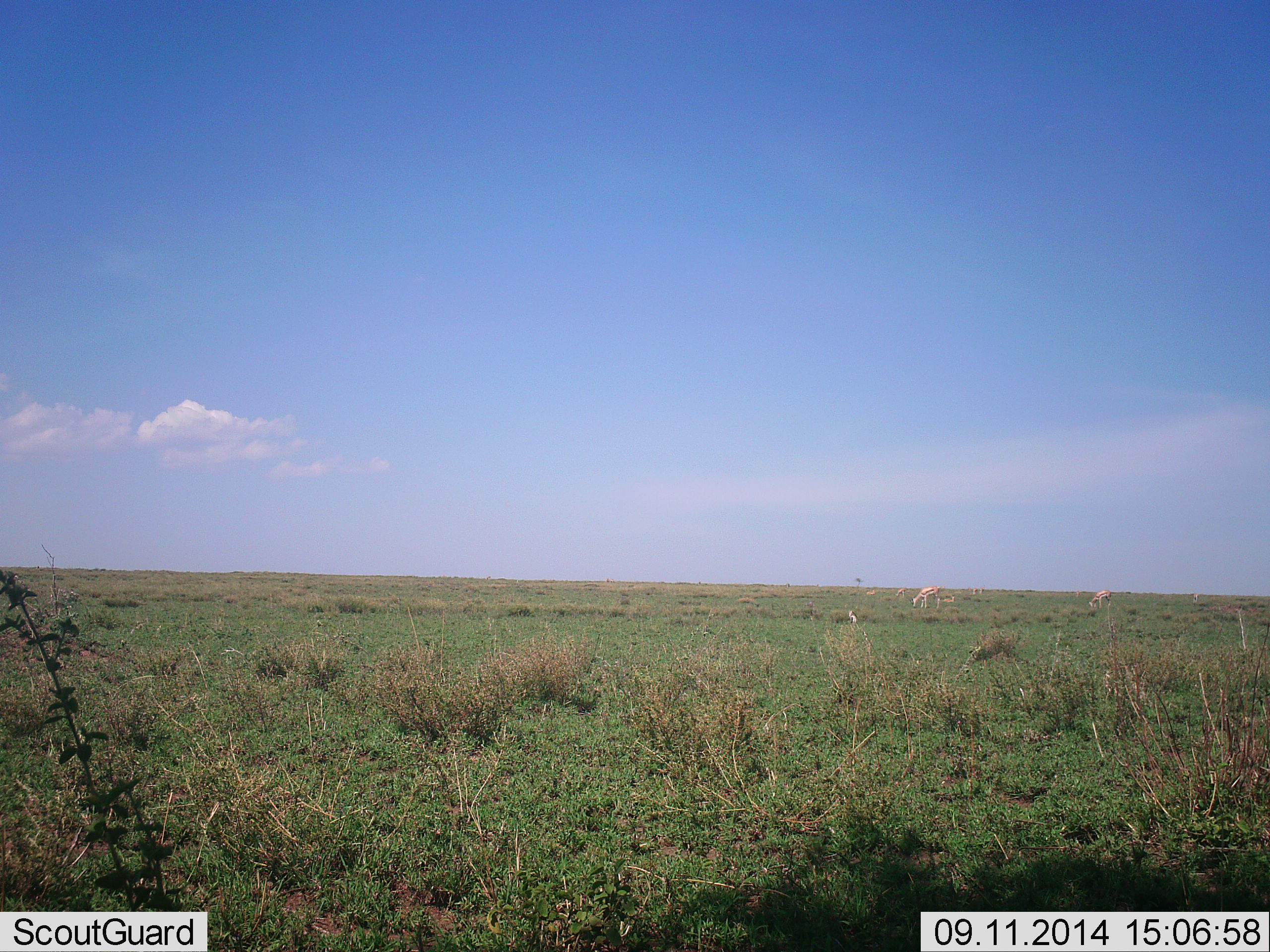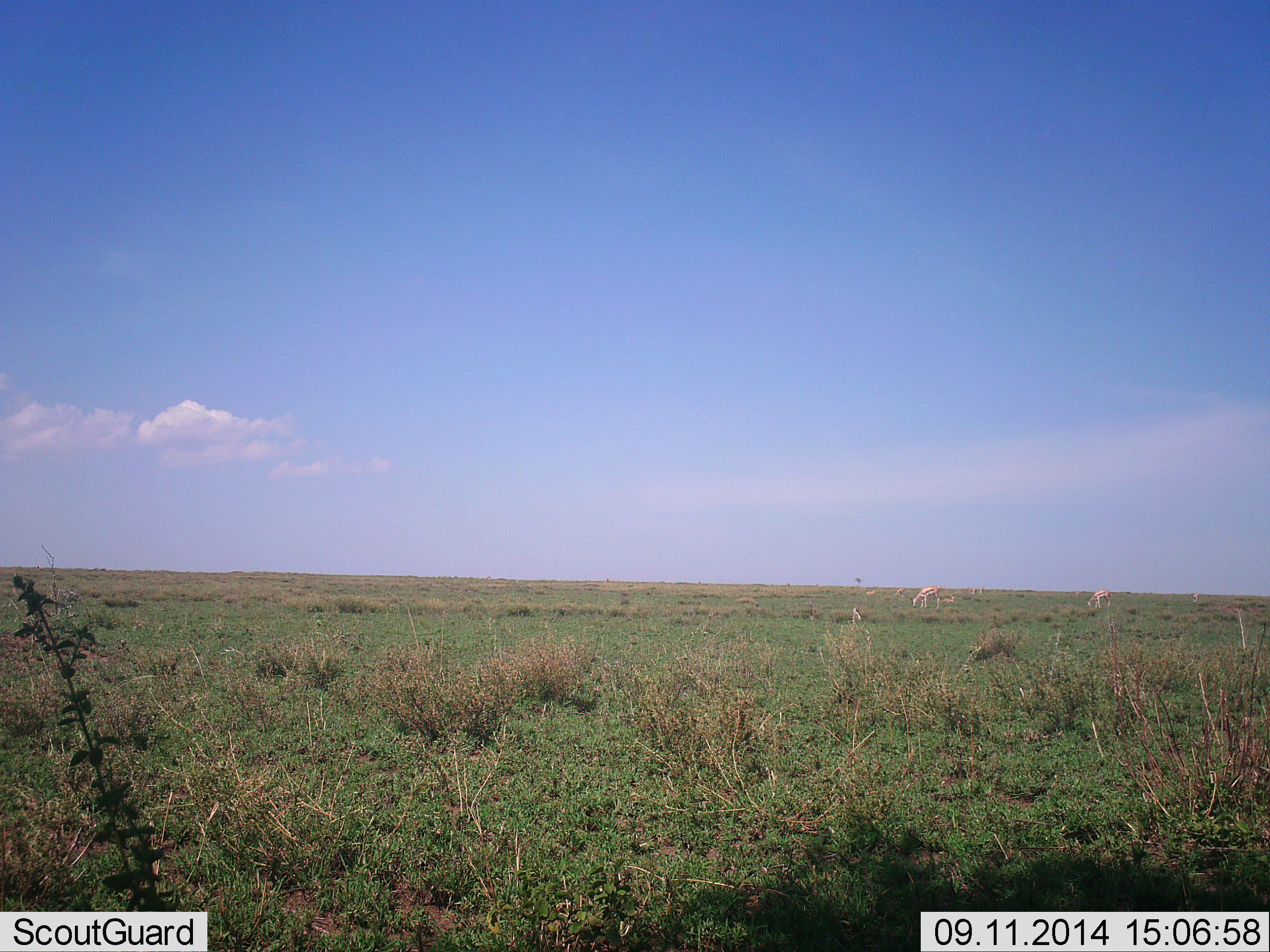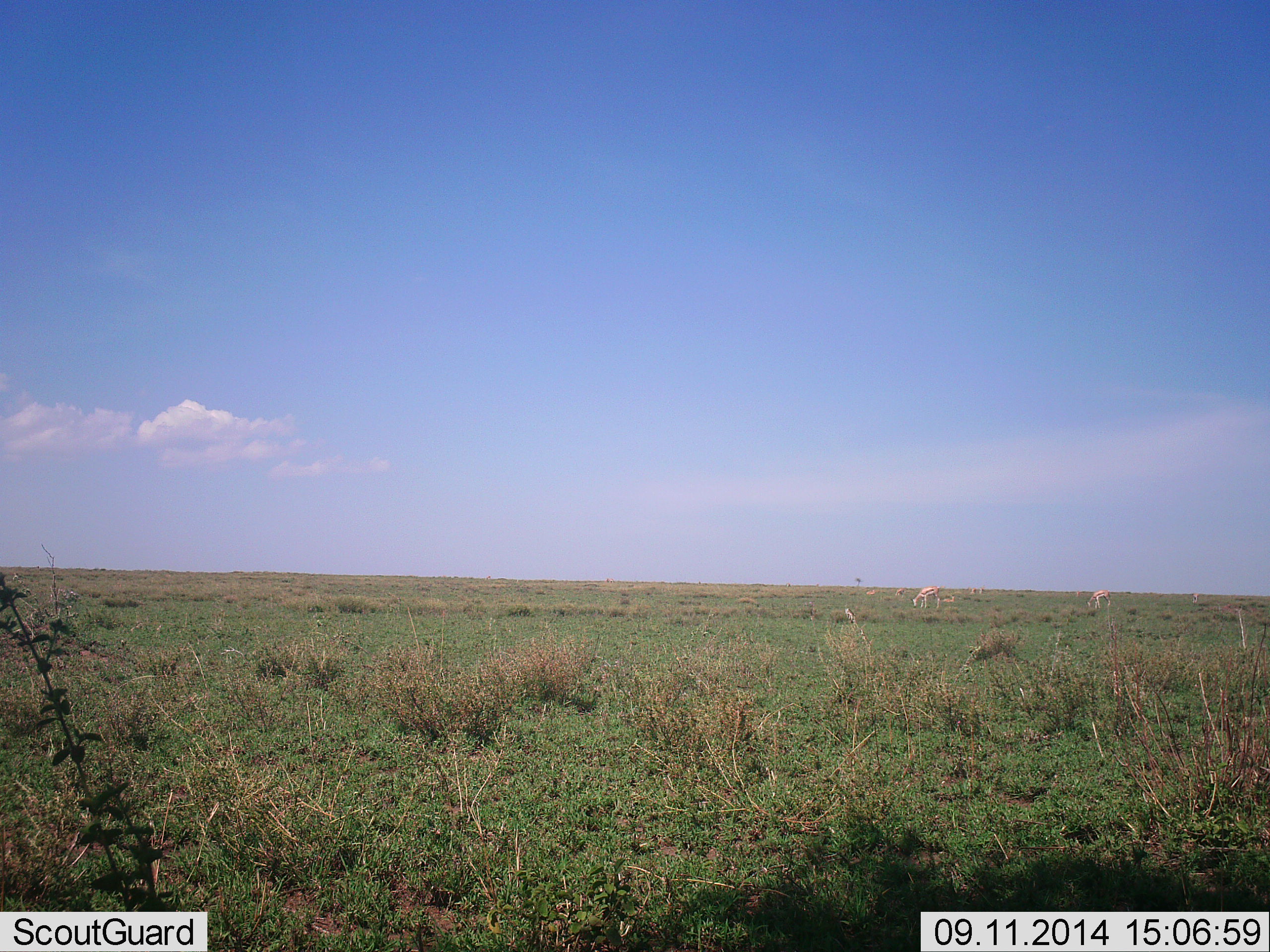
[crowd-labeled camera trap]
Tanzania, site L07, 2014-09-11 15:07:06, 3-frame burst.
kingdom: Animalia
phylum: Chordata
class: Mammalia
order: Artiodactyla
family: Bovidae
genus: Nanger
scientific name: Nanger granti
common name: grant's gazelle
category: gazellegrants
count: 5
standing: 14%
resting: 14%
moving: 0%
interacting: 0%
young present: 0%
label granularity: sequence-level